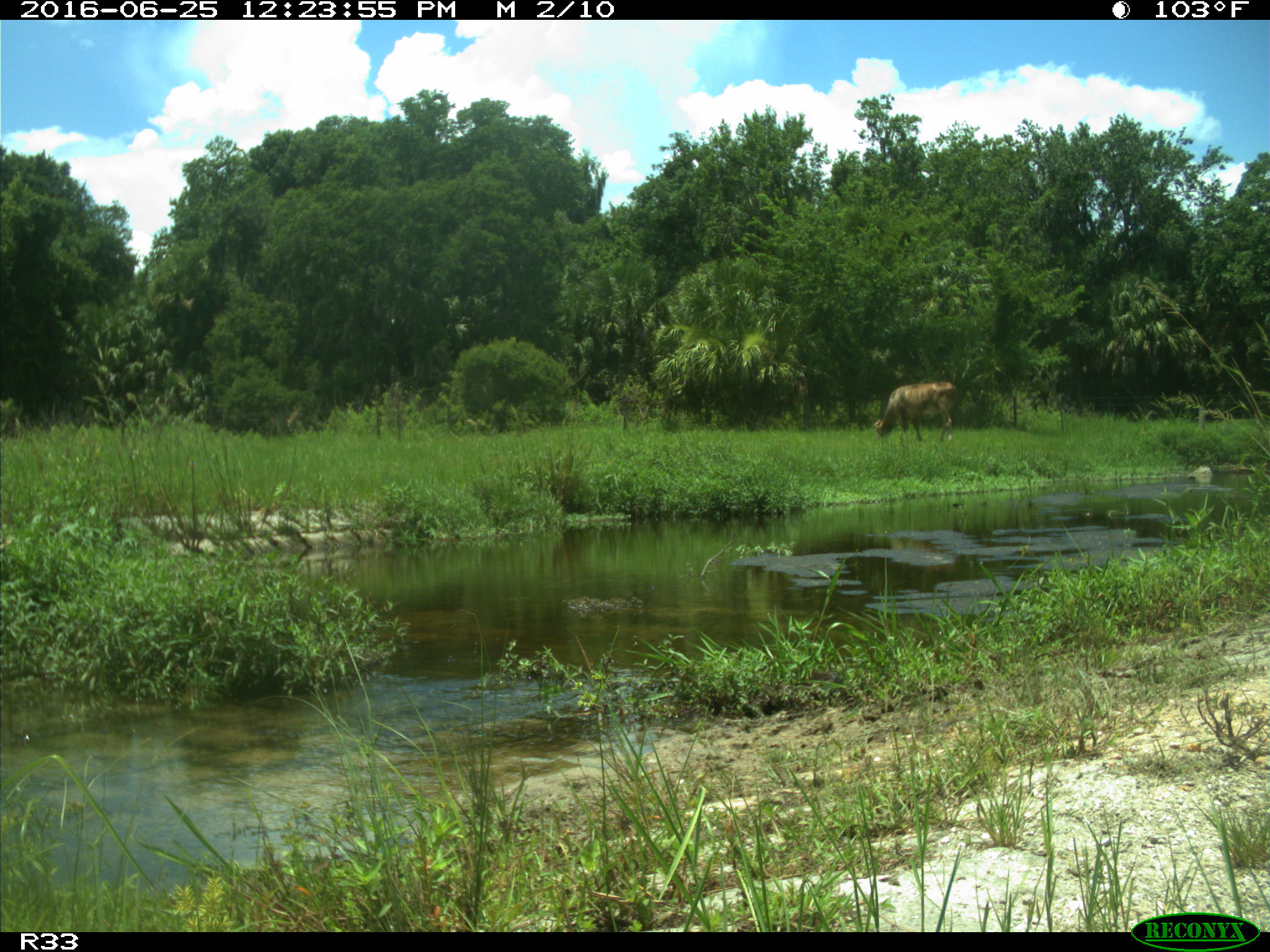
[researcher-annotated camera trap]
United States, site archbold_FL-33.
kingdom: Animalia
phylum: Chordata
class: Mammalia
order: Artiodactyla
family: Bovidae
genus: Bos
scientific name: Bos taurus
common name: domestic cow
Bos taurus (domestic cow).